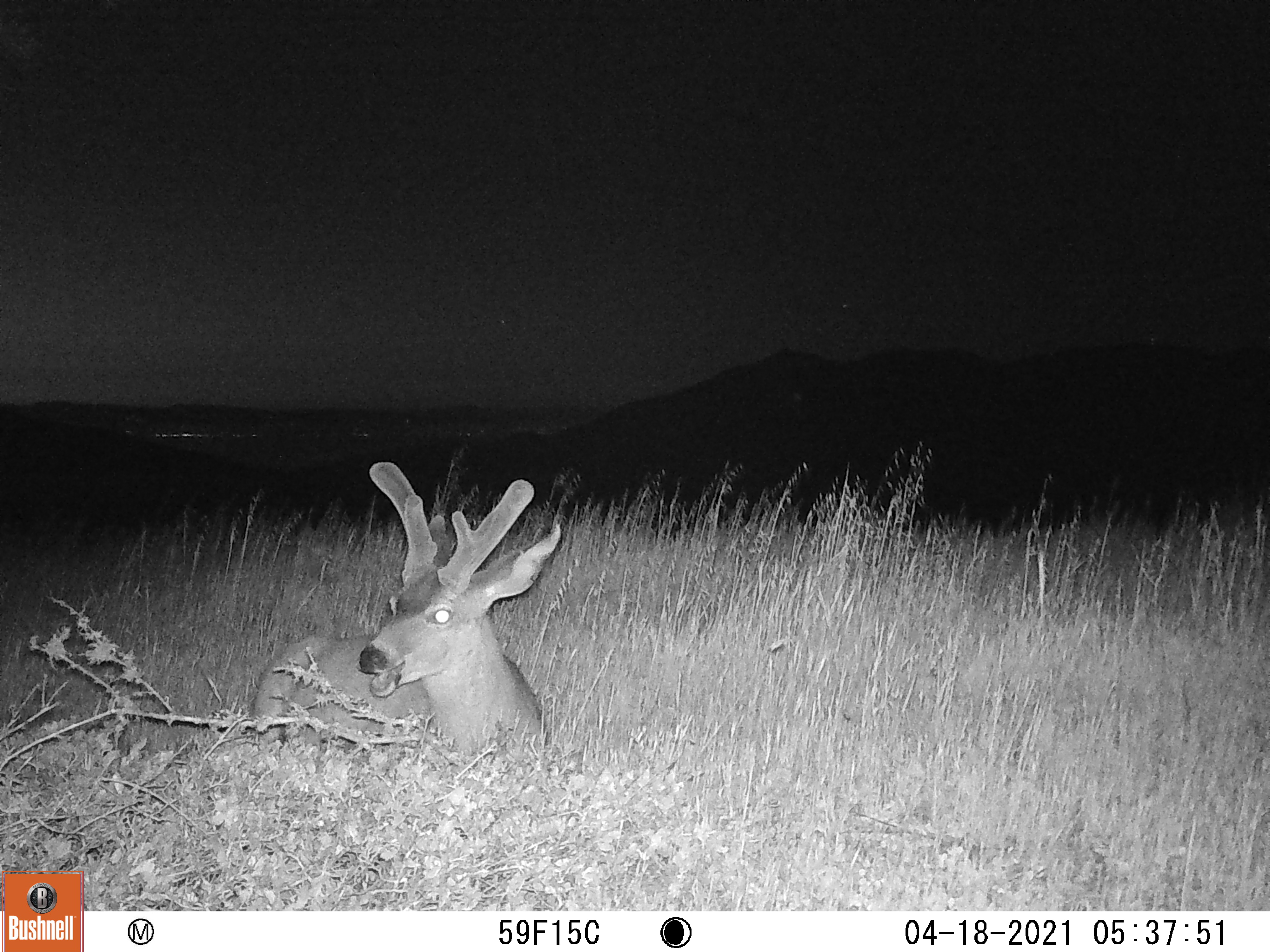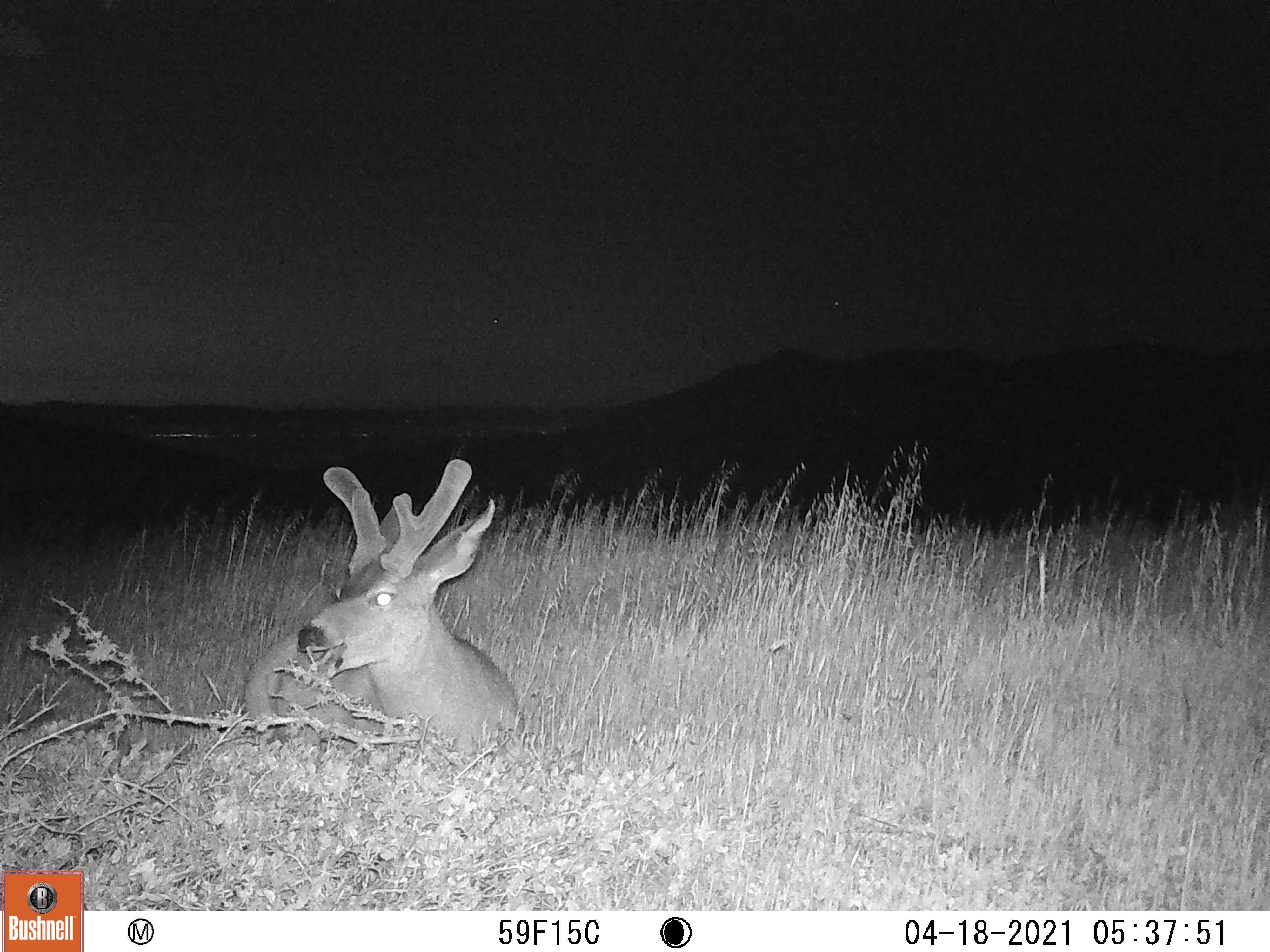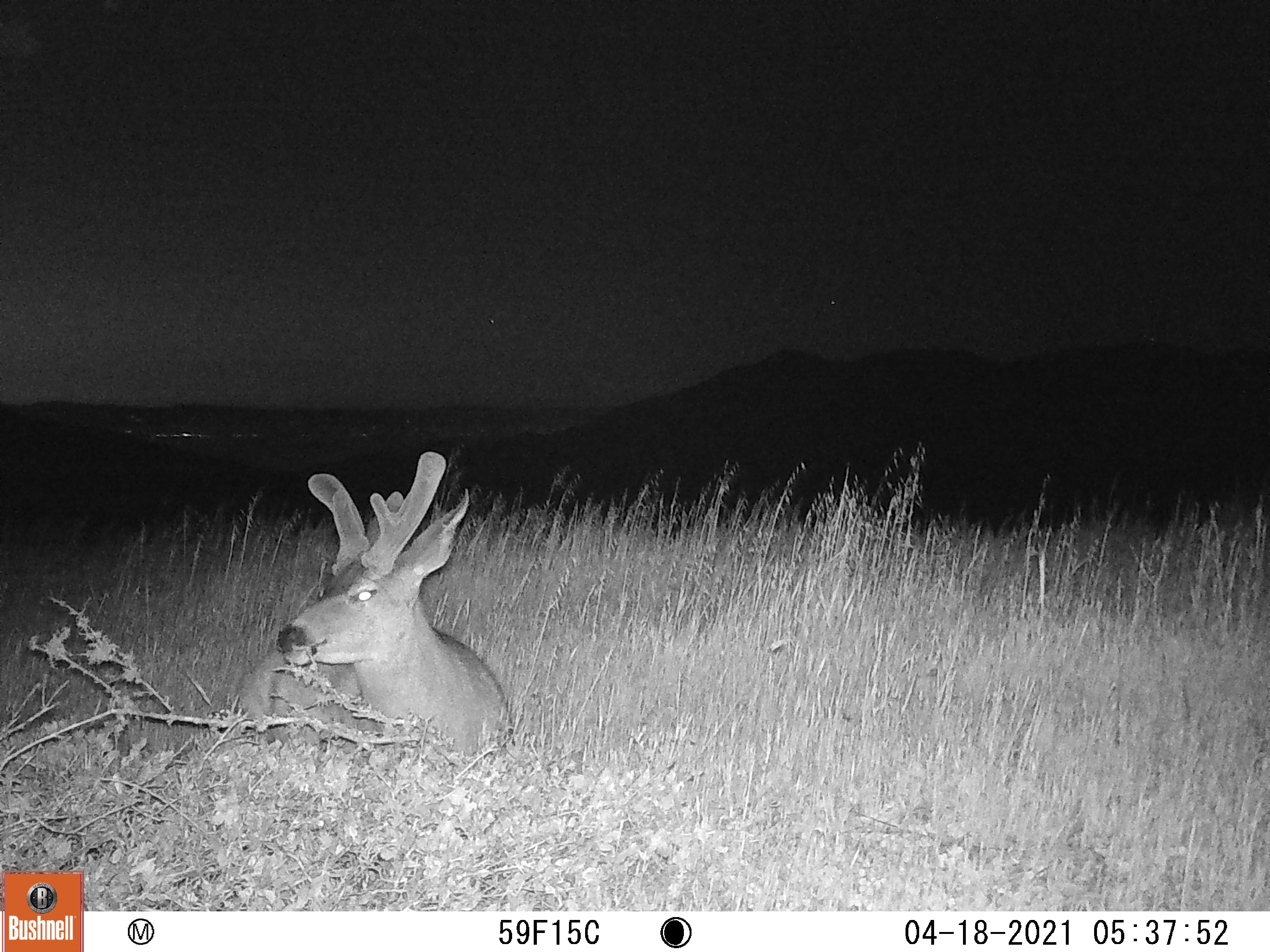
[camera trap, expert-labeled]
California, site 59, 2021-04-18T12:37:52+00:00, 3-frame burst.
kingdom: Animalia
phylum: Chordata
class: Mammalia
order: Artiodactyla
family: Cervidae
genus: Odocoileus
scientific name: Odocoileus hemionus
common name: mule deer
Mule deer (Odocoileus hemionus).